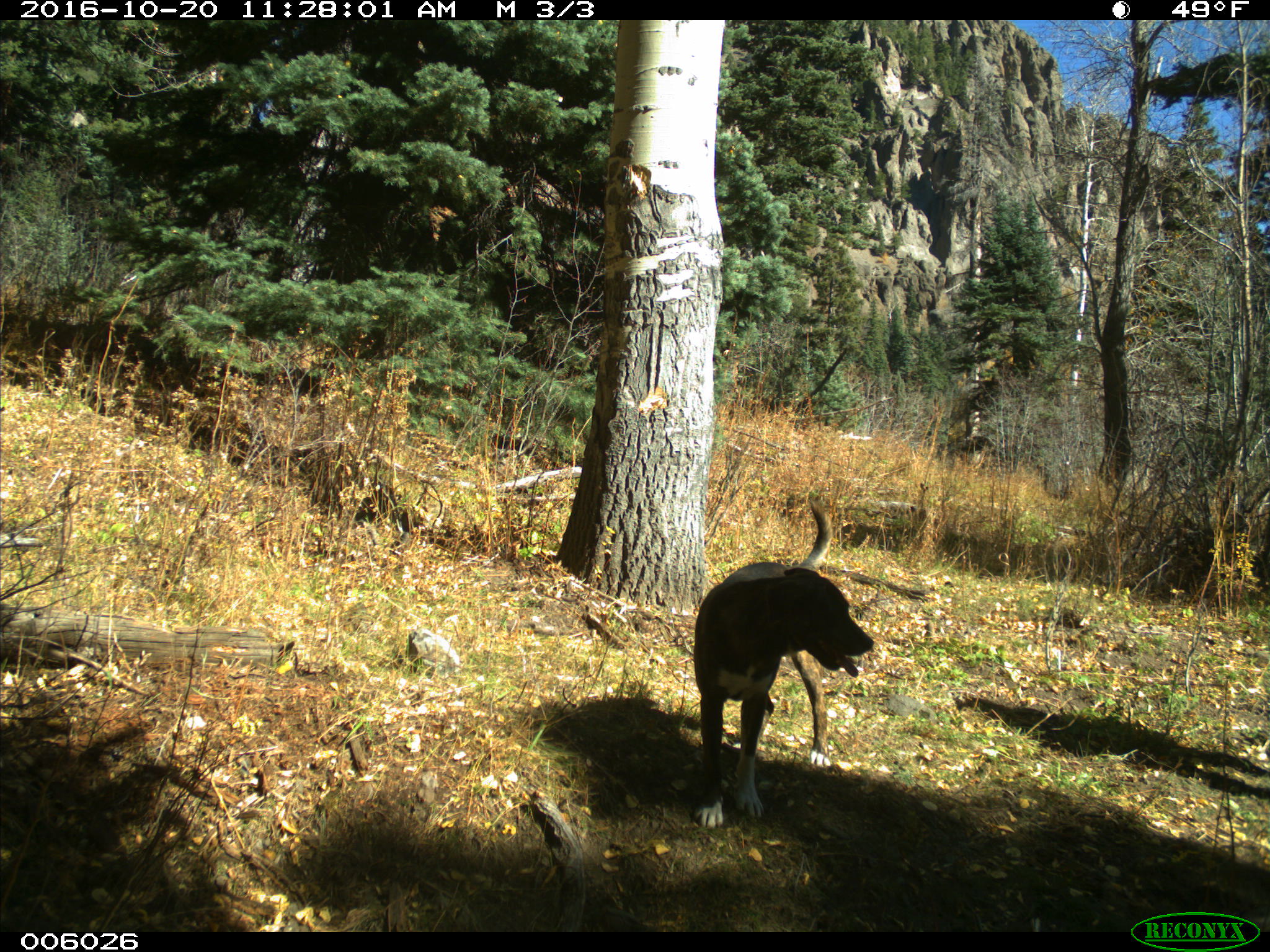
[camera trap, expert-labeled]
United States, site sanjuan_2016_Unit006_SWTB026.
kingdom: Animalia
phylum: Chordata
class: Mammalia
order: Carnivora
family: Canidae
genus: Canis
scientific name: Canis familiaris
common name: domestic dog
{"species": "Canis familiaris (domestic dog)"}